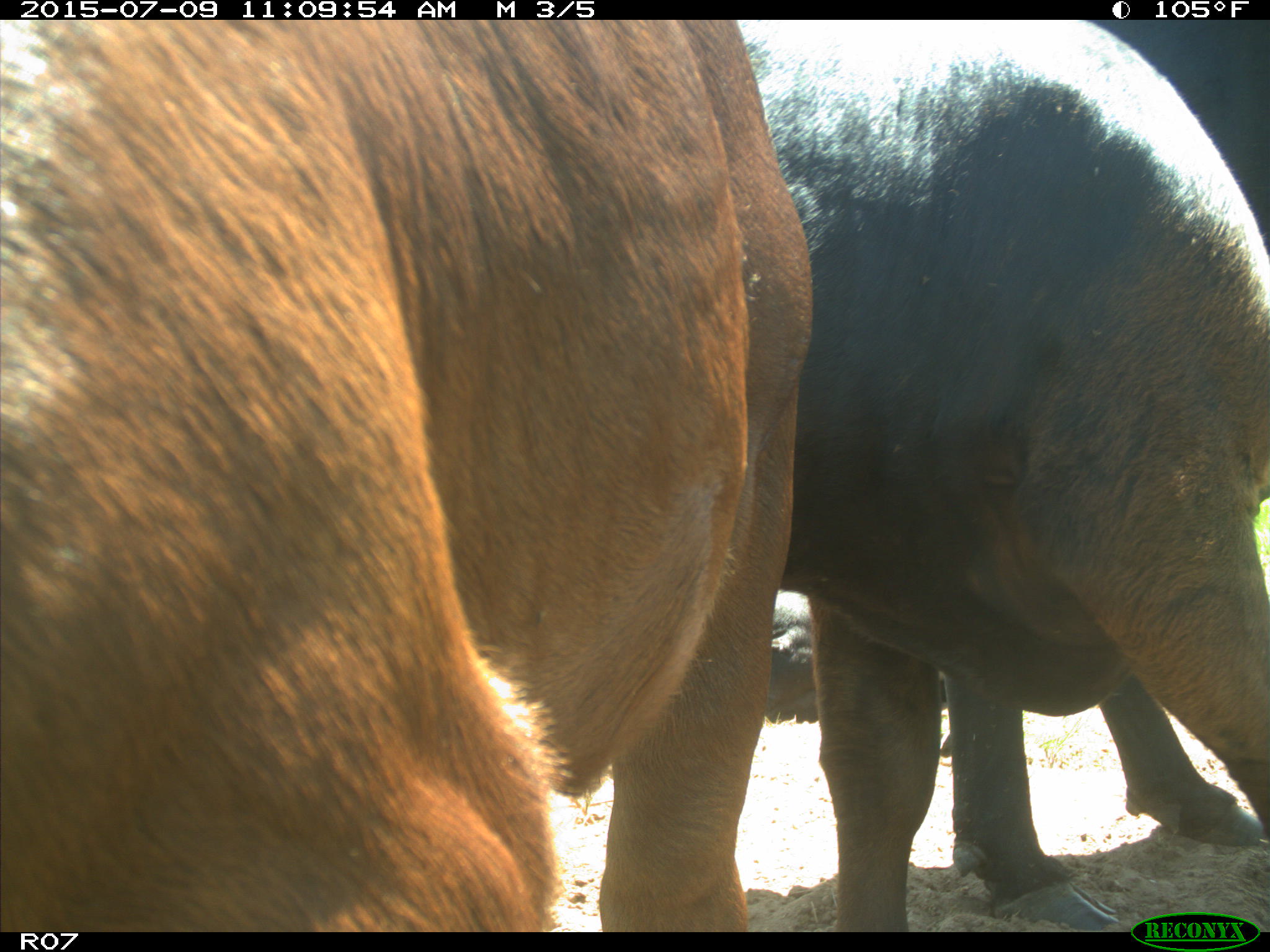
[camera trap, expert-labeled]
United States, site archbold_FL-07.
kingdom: Animalia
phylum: Chordata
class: Mammalia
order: Artiodactyla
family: Bovidae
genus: Bos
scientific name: Bos taurus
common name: domestic cow